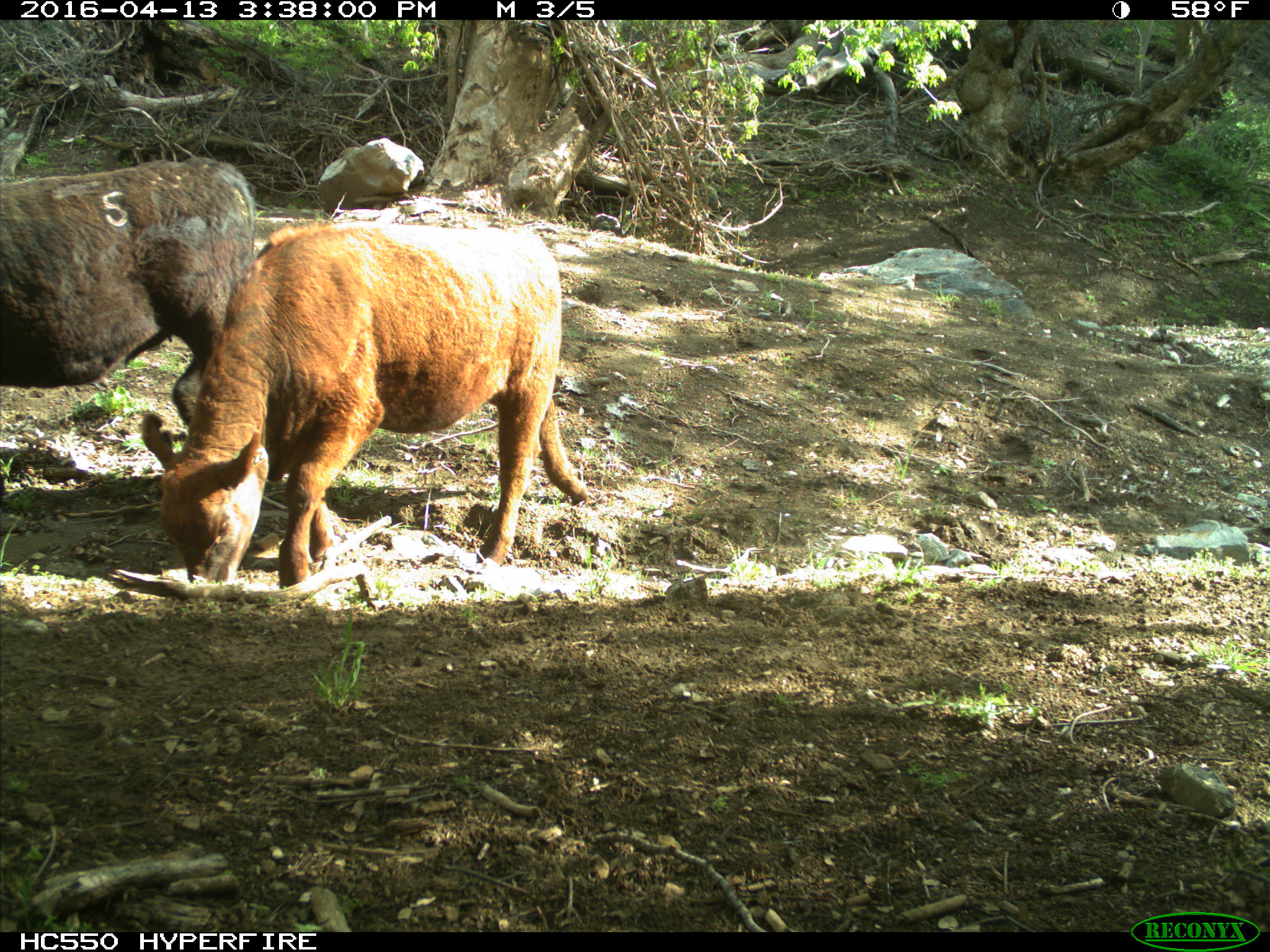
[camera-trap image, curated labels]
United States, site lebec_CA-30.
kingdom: Animalia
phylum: Chordata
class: Mammalia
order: Artiodactyla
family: Bovidae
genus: Bos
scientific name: Bos taurus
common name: domestic cow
Bos taurus (domestic cow).